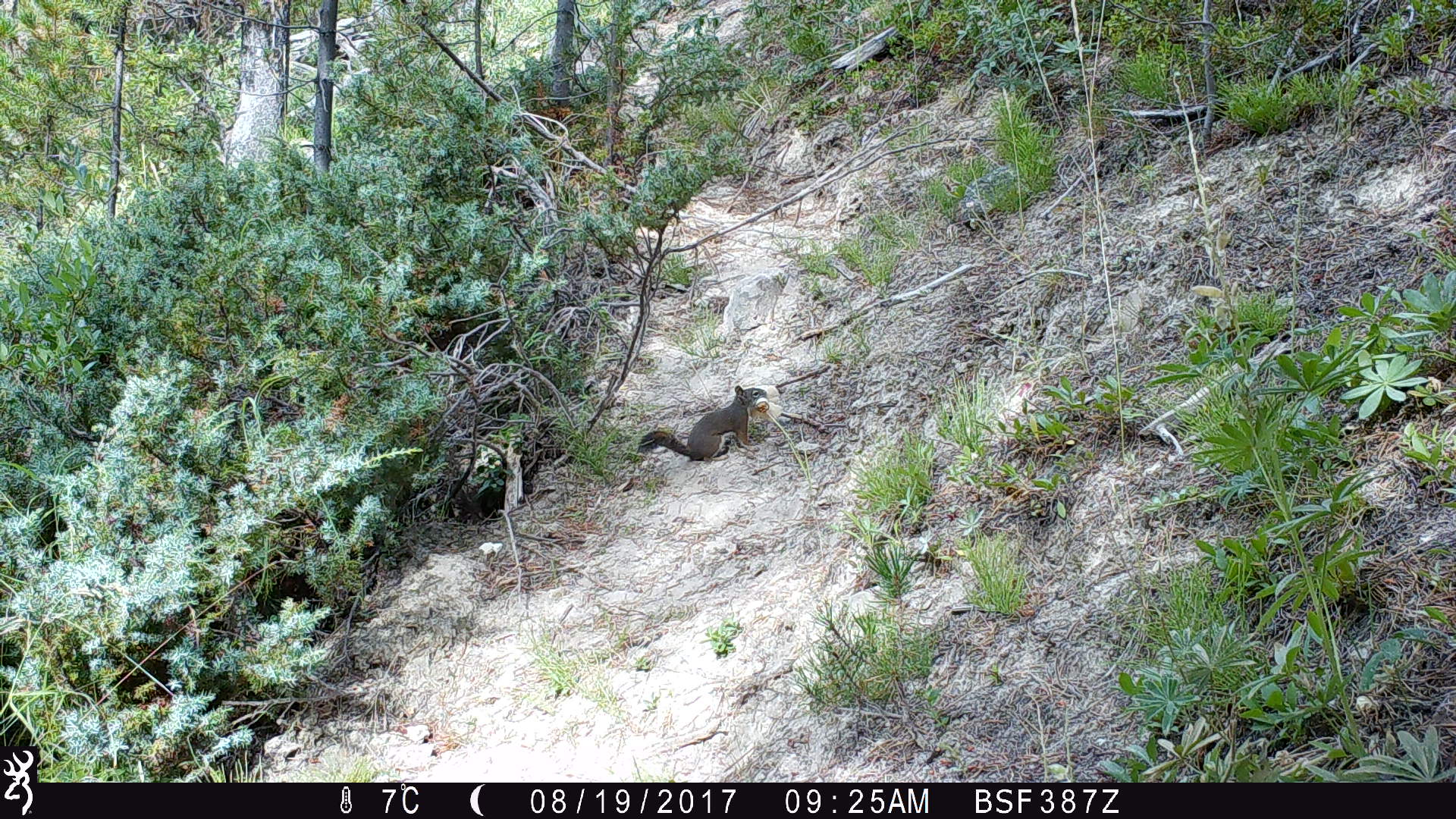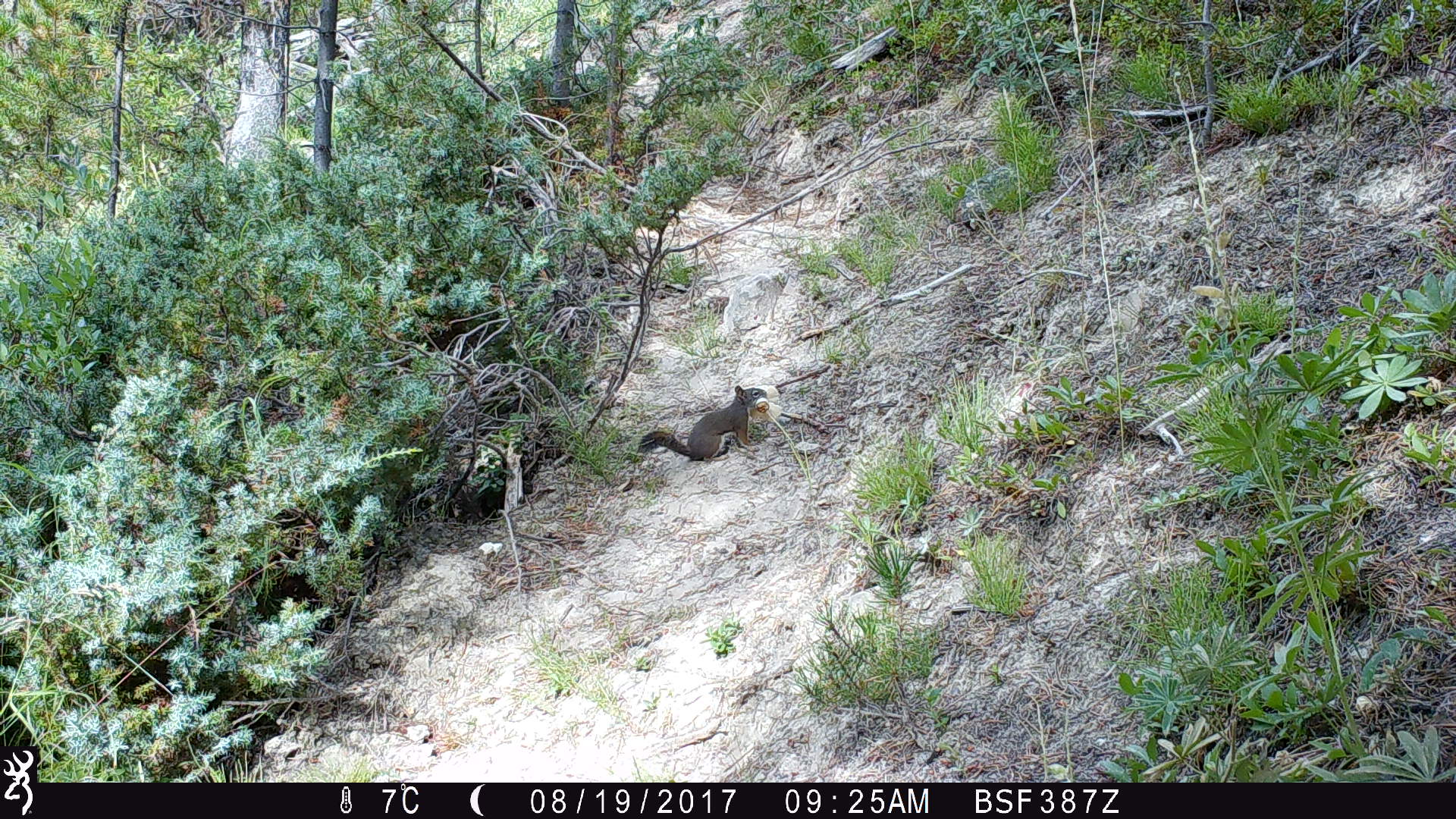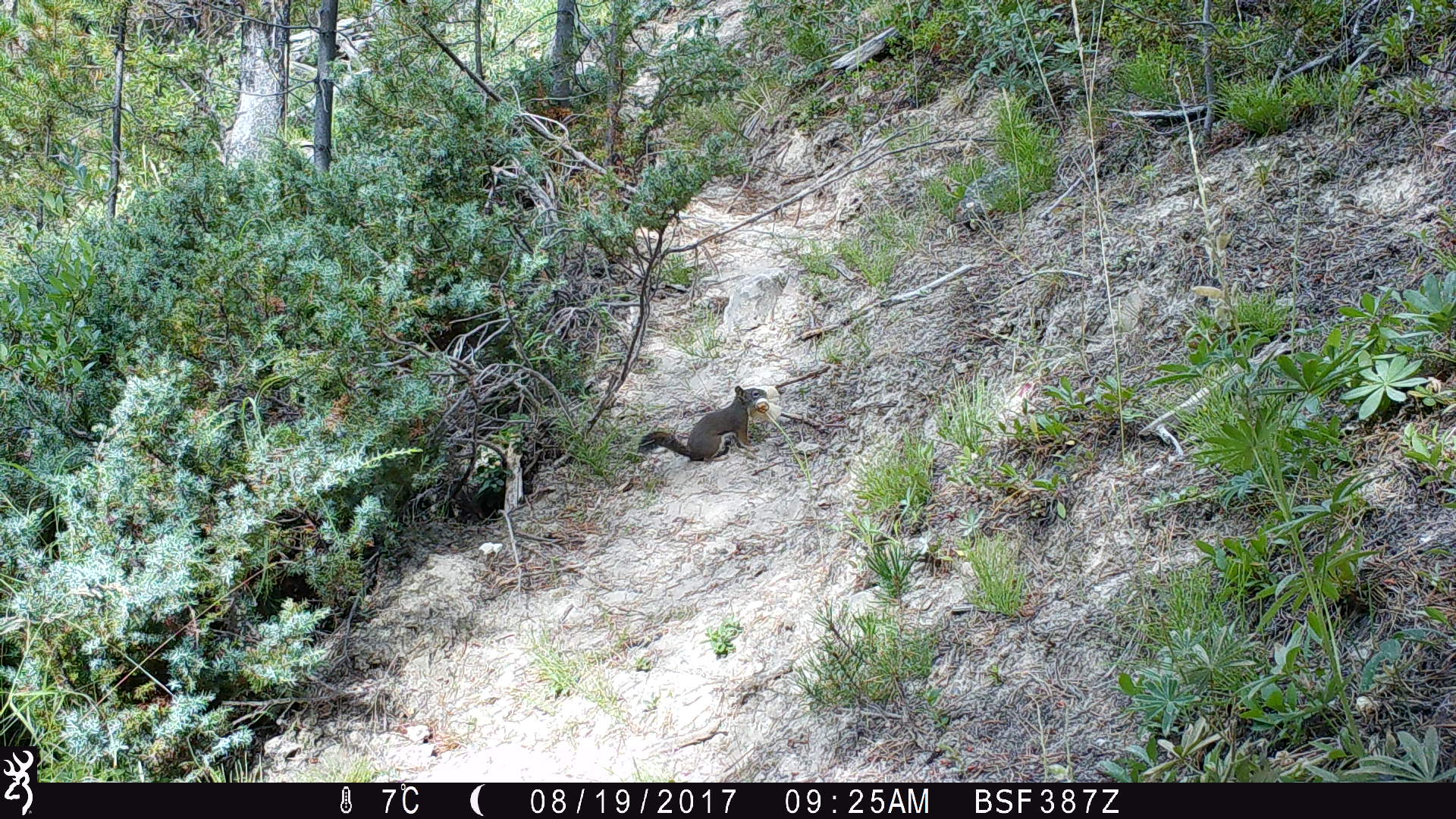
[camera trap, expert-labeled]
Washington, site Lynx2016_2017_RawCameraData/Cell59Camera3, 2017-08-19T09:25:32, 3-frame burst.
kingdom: Animalia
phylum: Chordata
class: Mammalia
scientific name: Mammalia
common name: small mammal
Small mammal (Mammalia). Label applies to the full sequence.